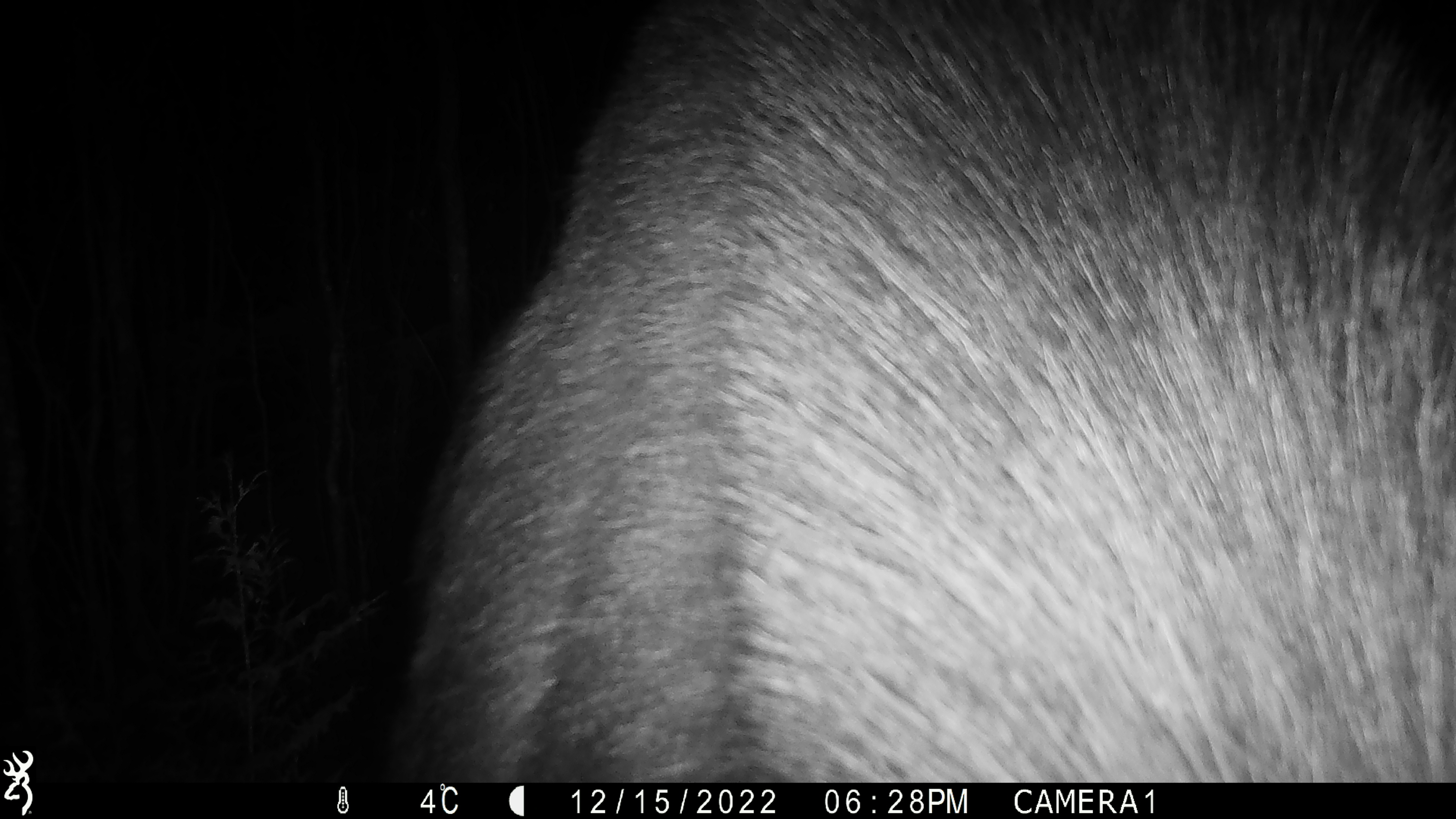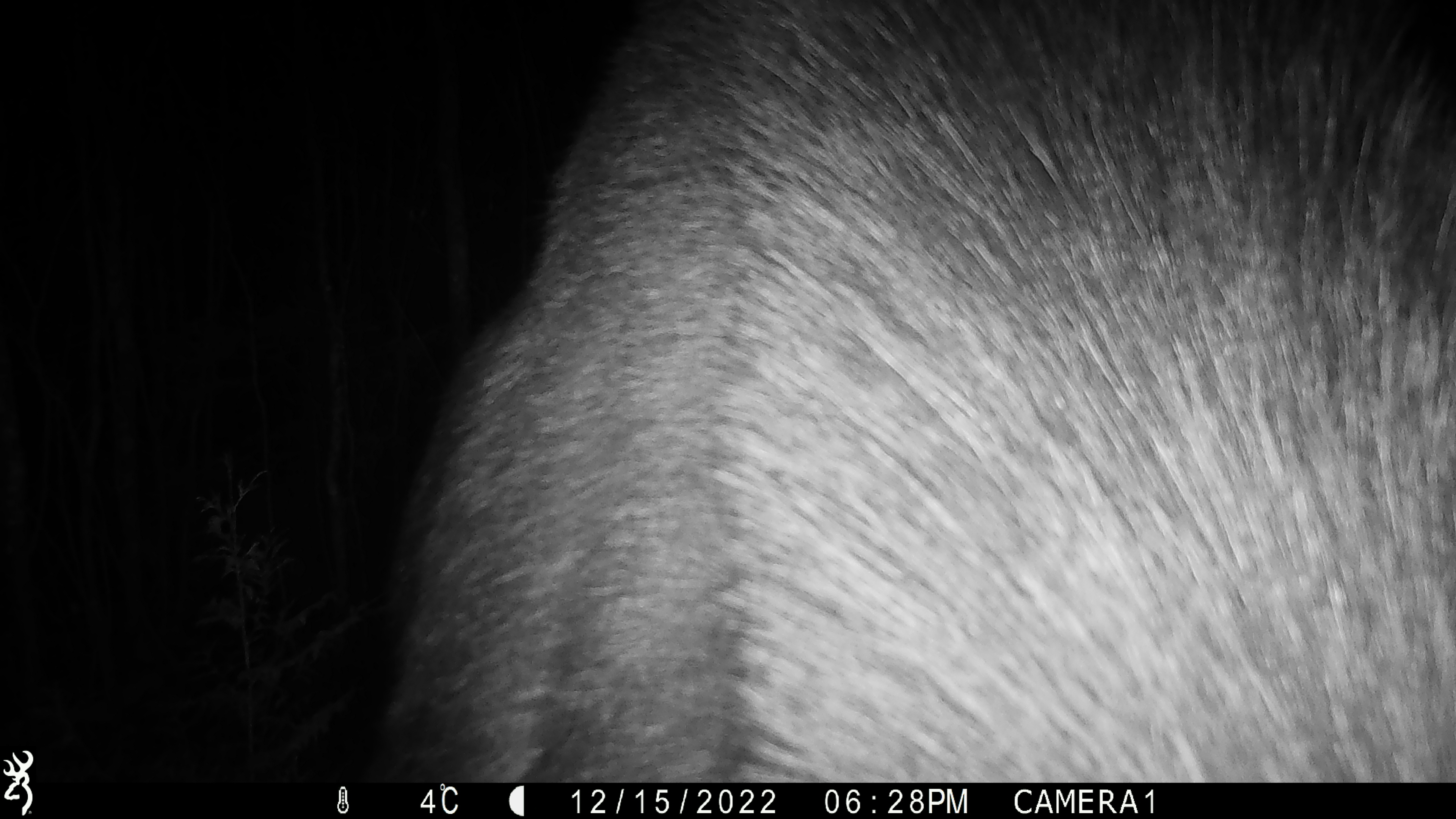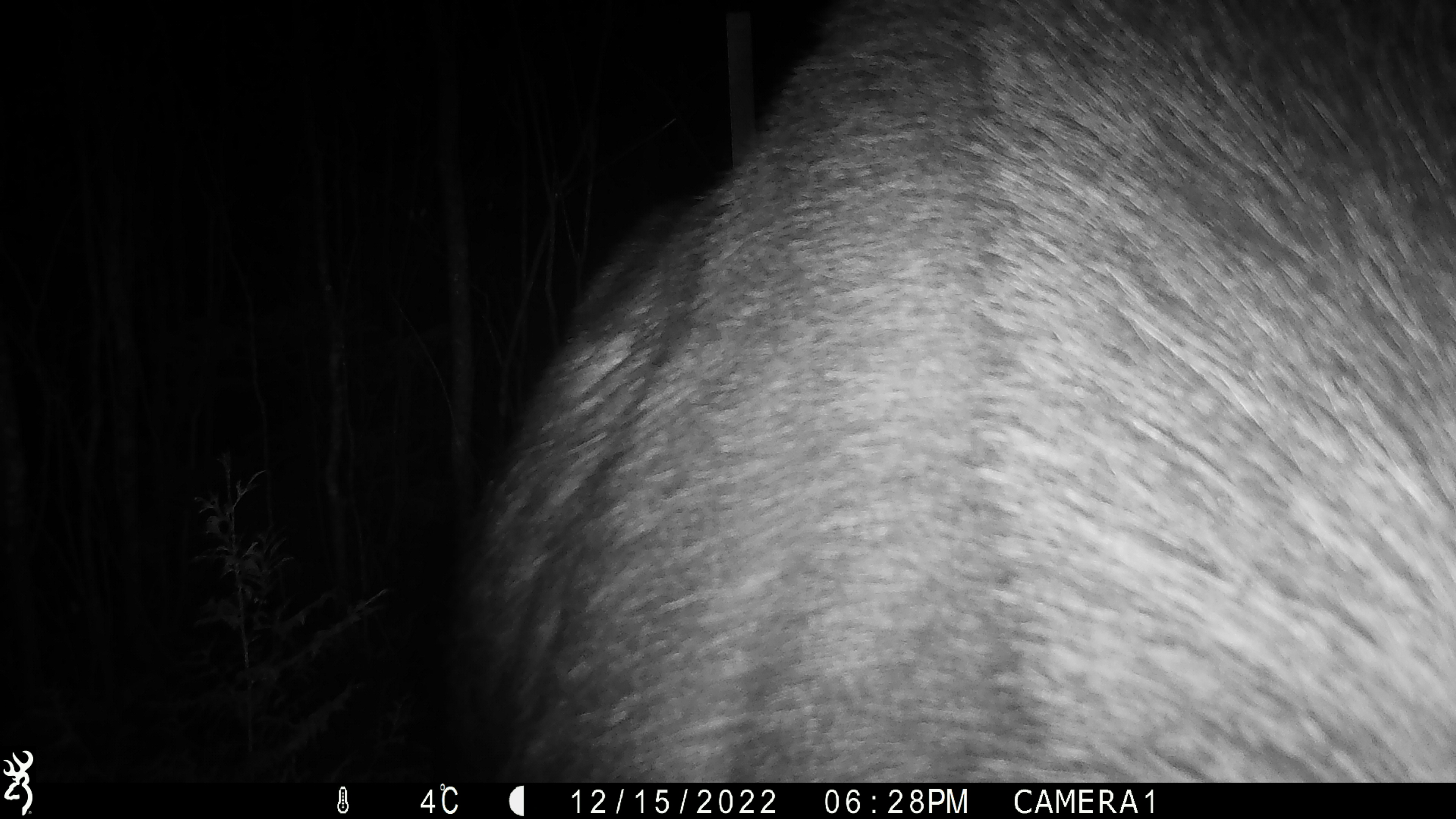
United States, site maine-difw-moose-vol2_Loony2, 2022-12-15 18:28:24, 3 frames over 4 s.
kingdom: Animalia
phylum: Chordata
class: Mammalia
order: Artiodactyla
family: Cervidae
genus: Alces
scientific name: Alces alces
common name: moose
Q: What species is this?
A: Moose (Alces alces).